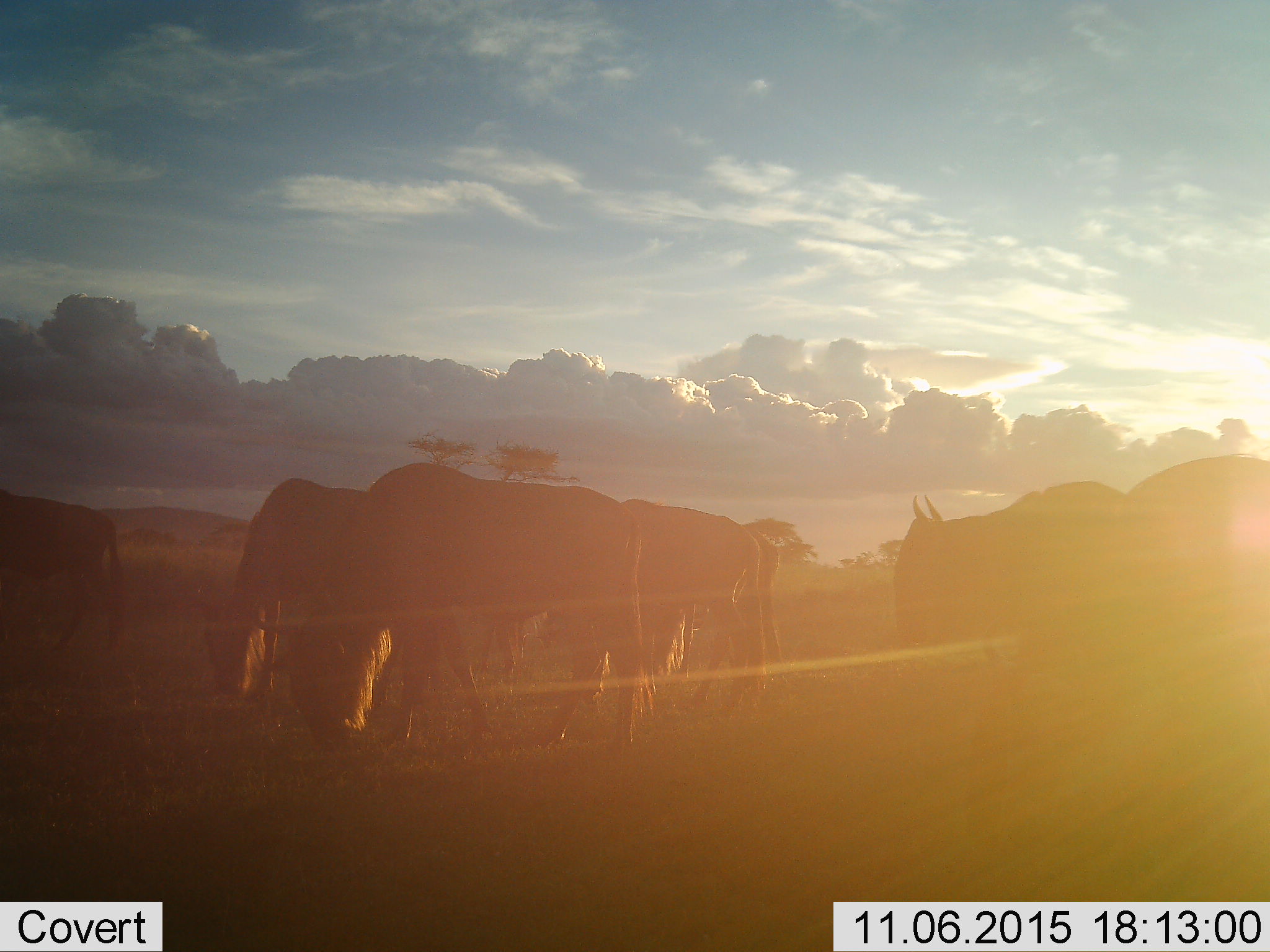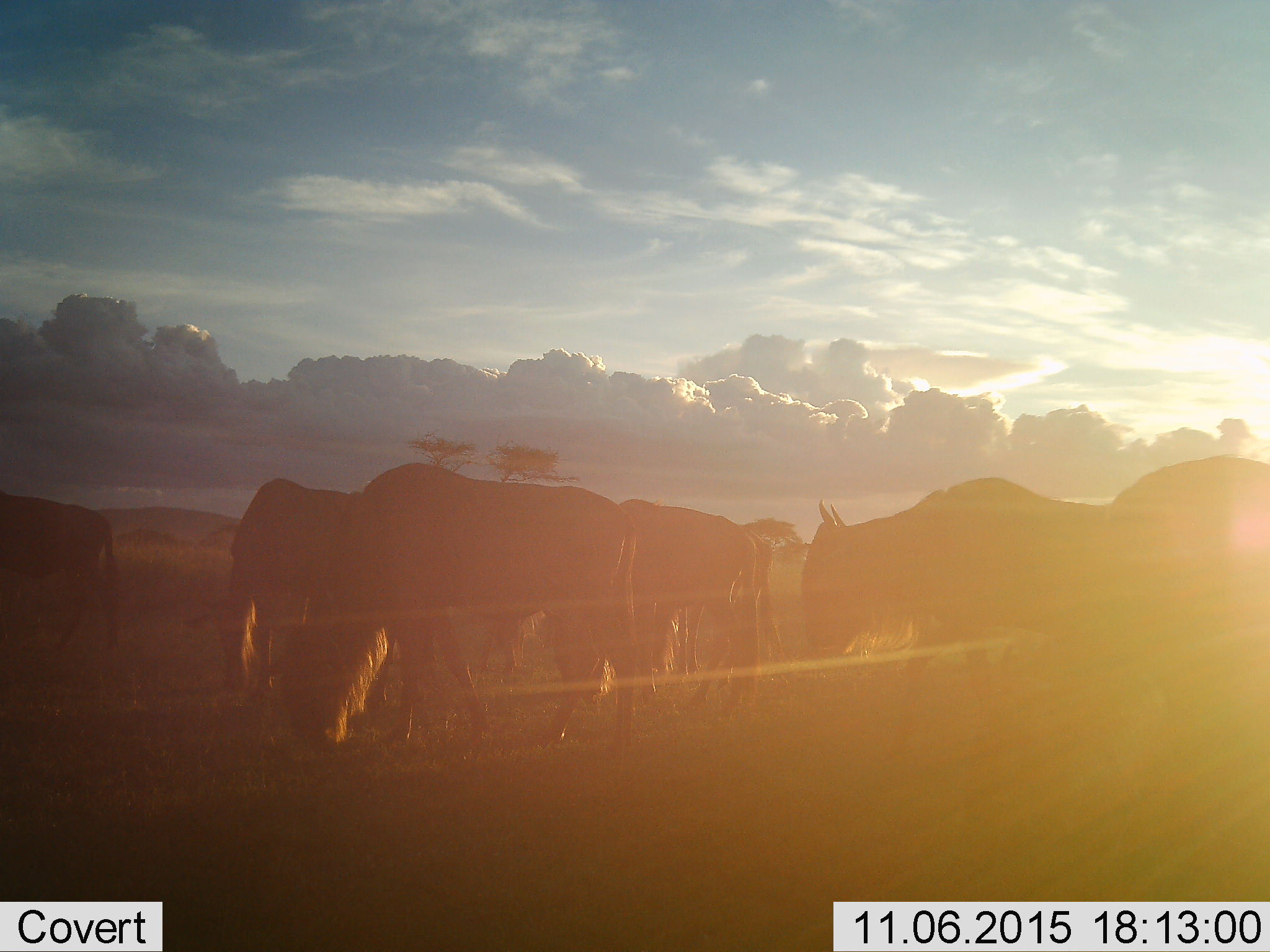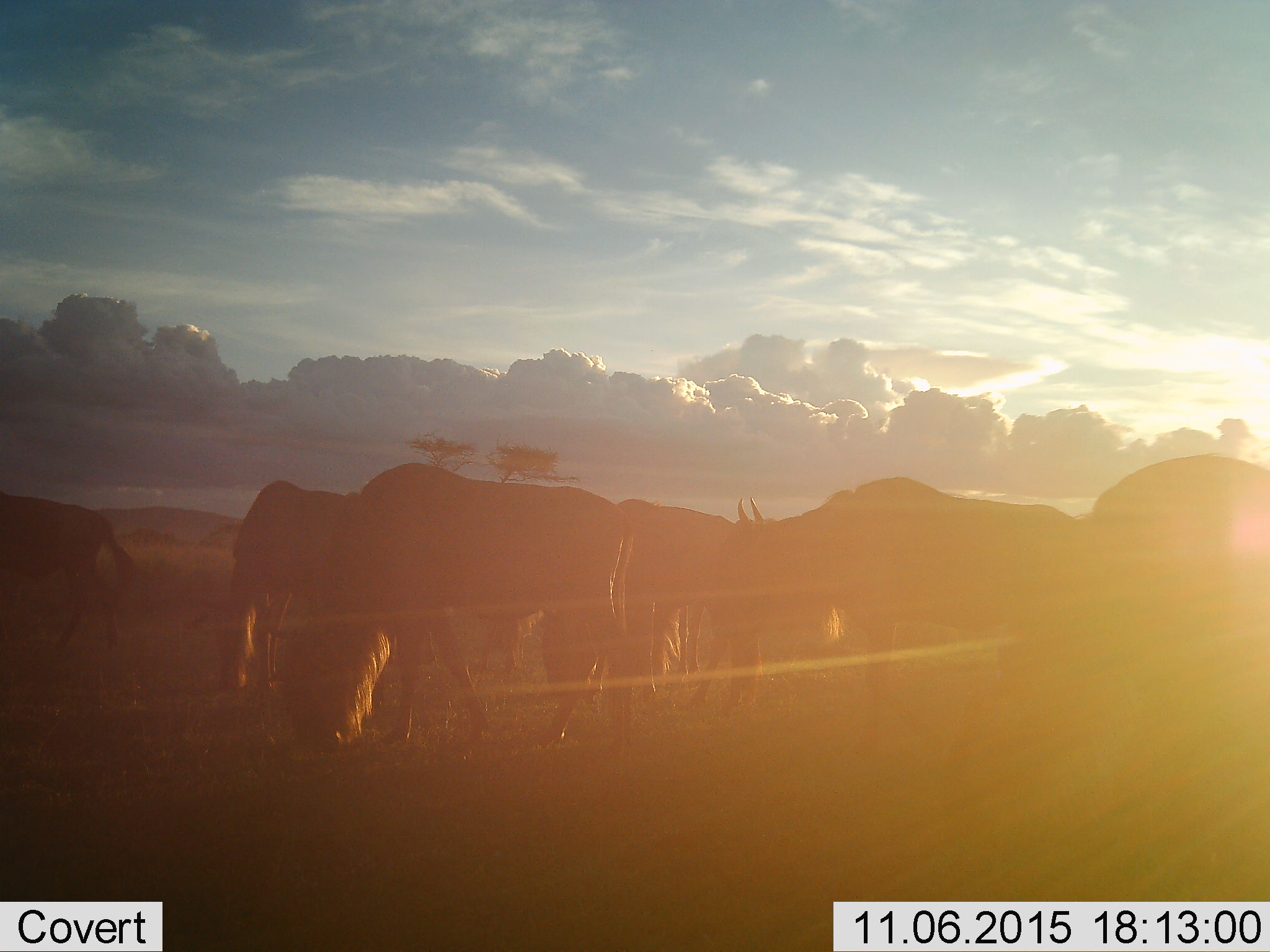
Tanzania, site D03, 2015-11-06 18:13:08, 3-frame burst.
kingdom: Animalia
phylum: Chordata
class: Mammalia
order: Artiodactyla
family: Bovidae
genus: Connochaetes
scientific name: Connochaetes taurinus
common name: blue wildebeest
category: wildebeest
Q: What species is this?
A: Wildebeest (blue wildebeest) (Connochaetes taurinus).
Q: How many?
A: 7.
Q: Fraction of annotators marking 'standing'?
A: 50%.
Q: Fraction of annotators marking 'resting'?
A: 0%.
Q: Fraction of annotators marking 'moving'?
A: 64%.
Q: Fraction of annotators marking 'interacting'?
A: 0%.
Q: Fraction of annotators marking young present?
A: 7%.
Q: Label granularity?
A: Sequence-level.